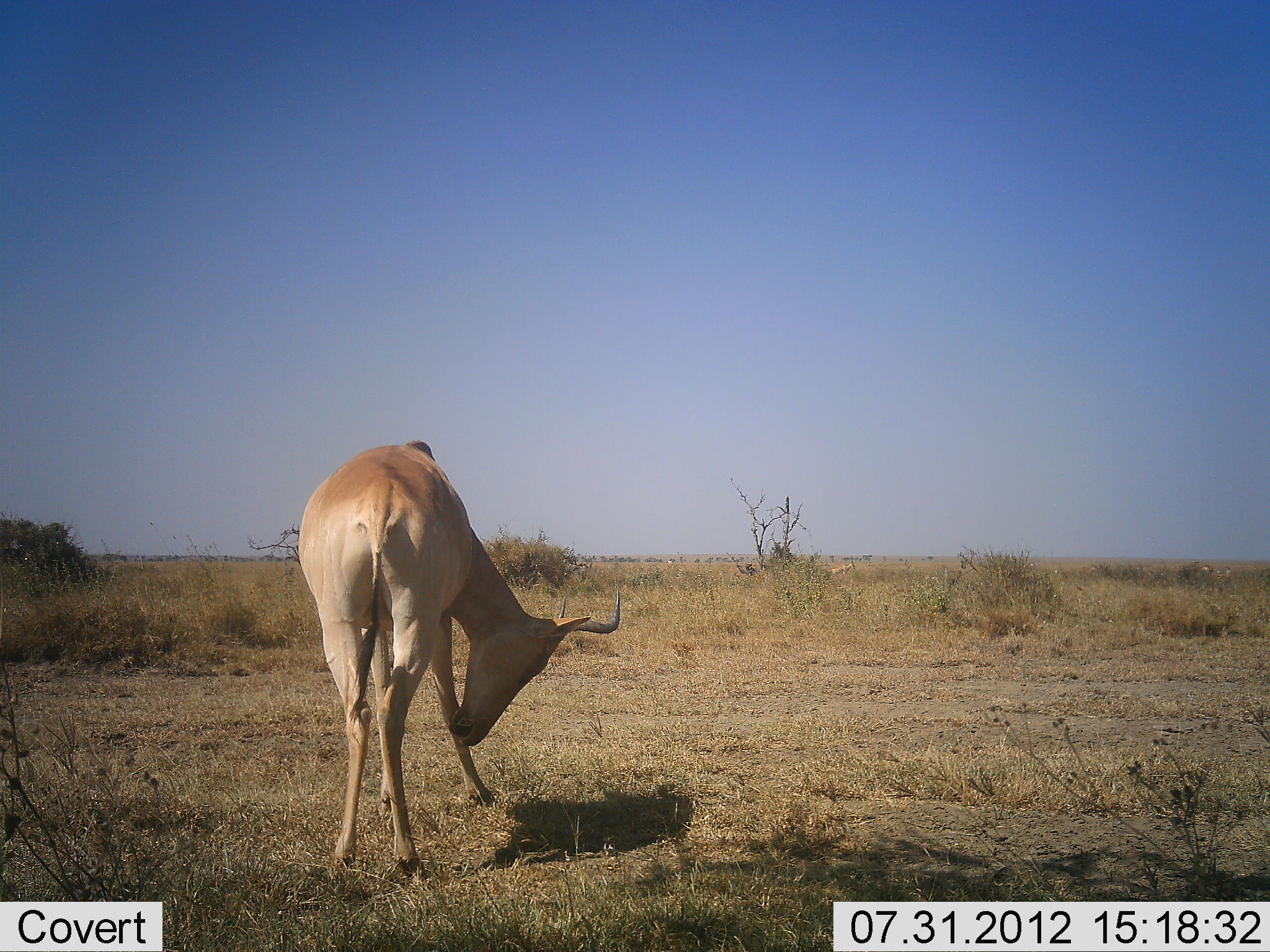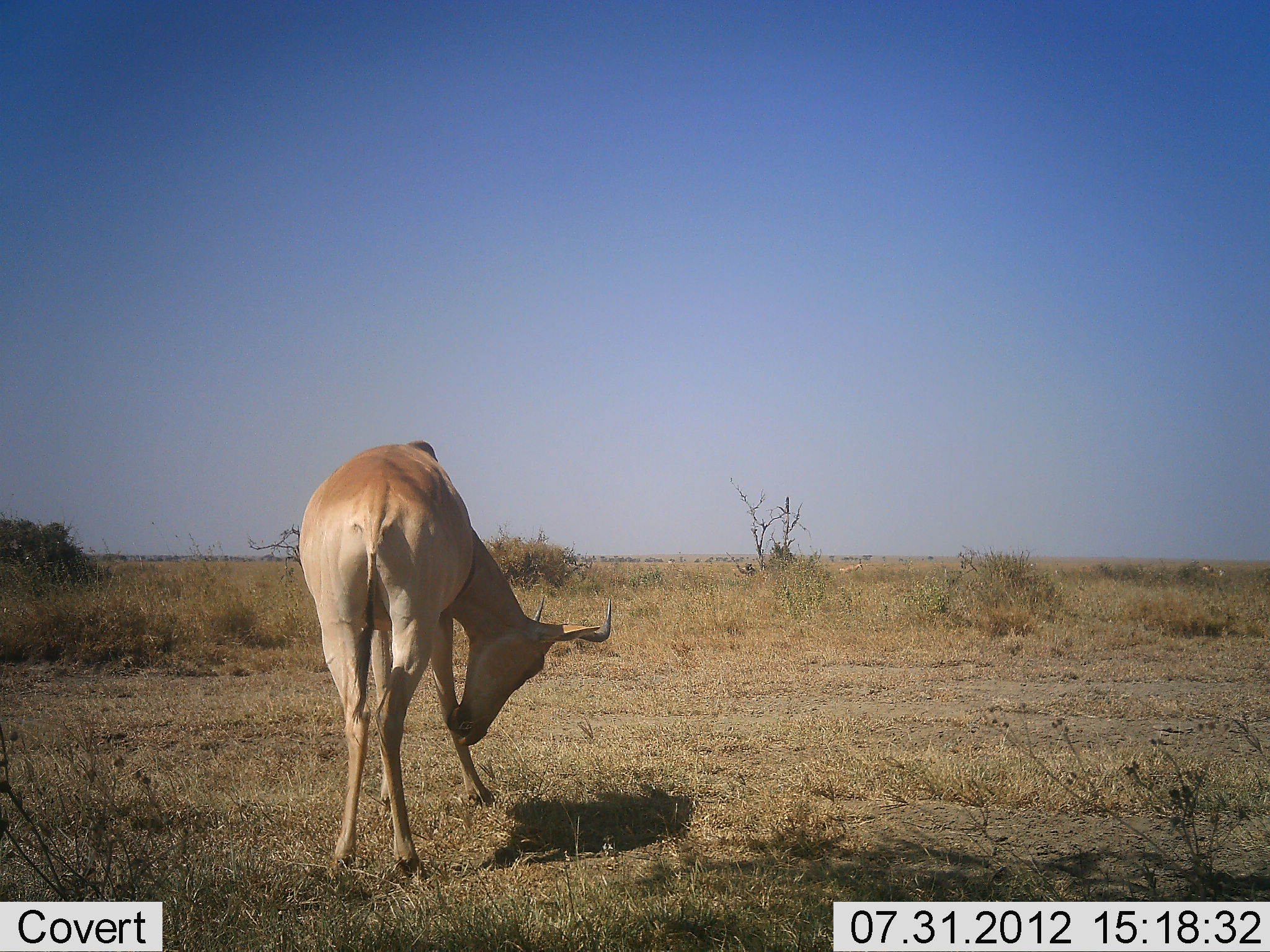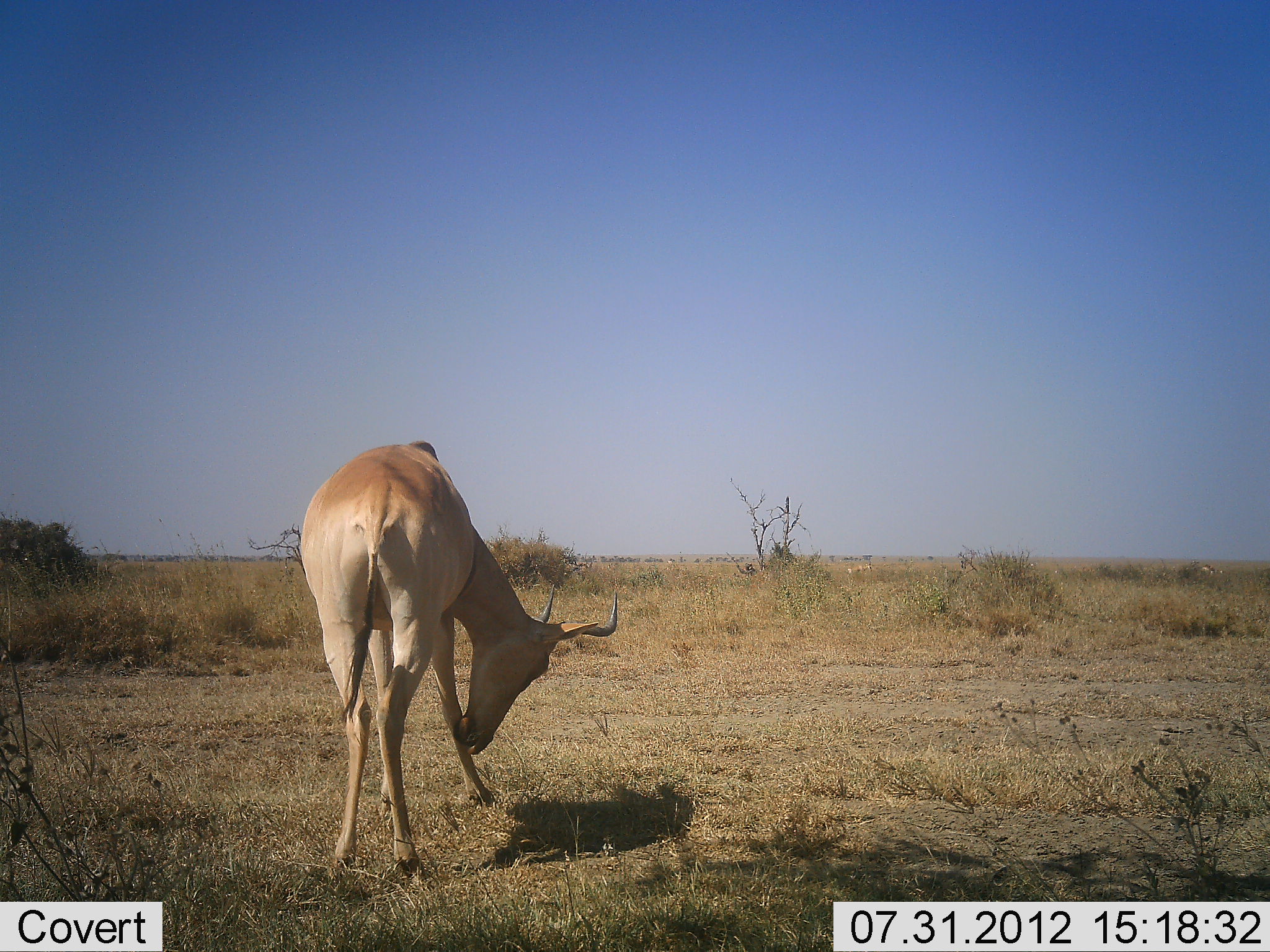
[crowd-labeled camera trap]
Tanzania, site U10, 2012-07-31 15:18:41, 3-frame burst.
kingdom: Animalia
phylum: Chordata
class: Mammalia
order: Artiodactyla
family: Bovidae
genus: Alcelaphus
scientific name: Alcelaphus buselaphus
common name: hartebeest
Hartebeest (Alcelaphus buselaphus), count 1. Behavior (volunteer vote fractions): standing 90%, resting 0%, moving 0%, interacting 10%. Young present (vote fraction): 0%. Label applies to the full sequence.